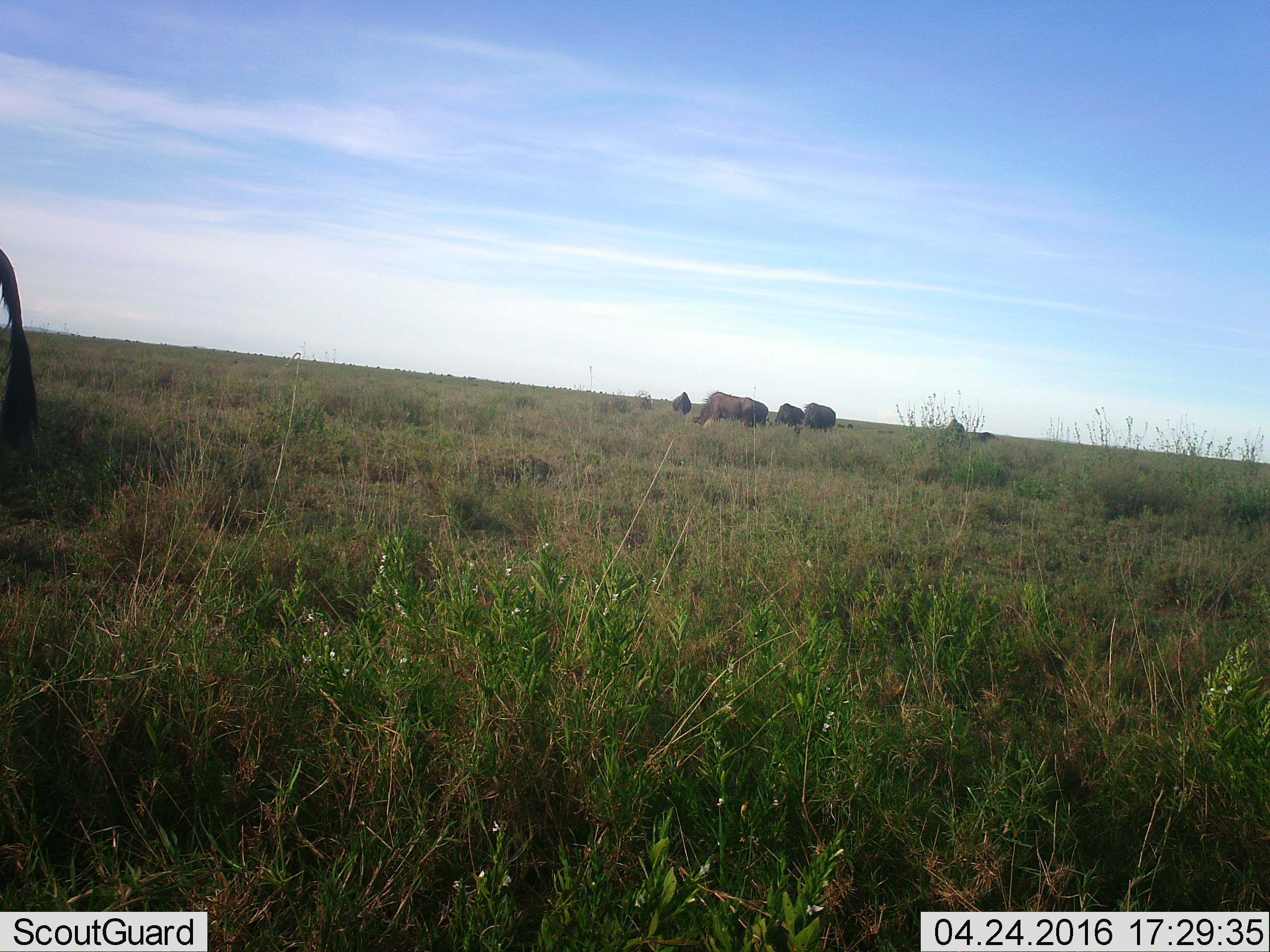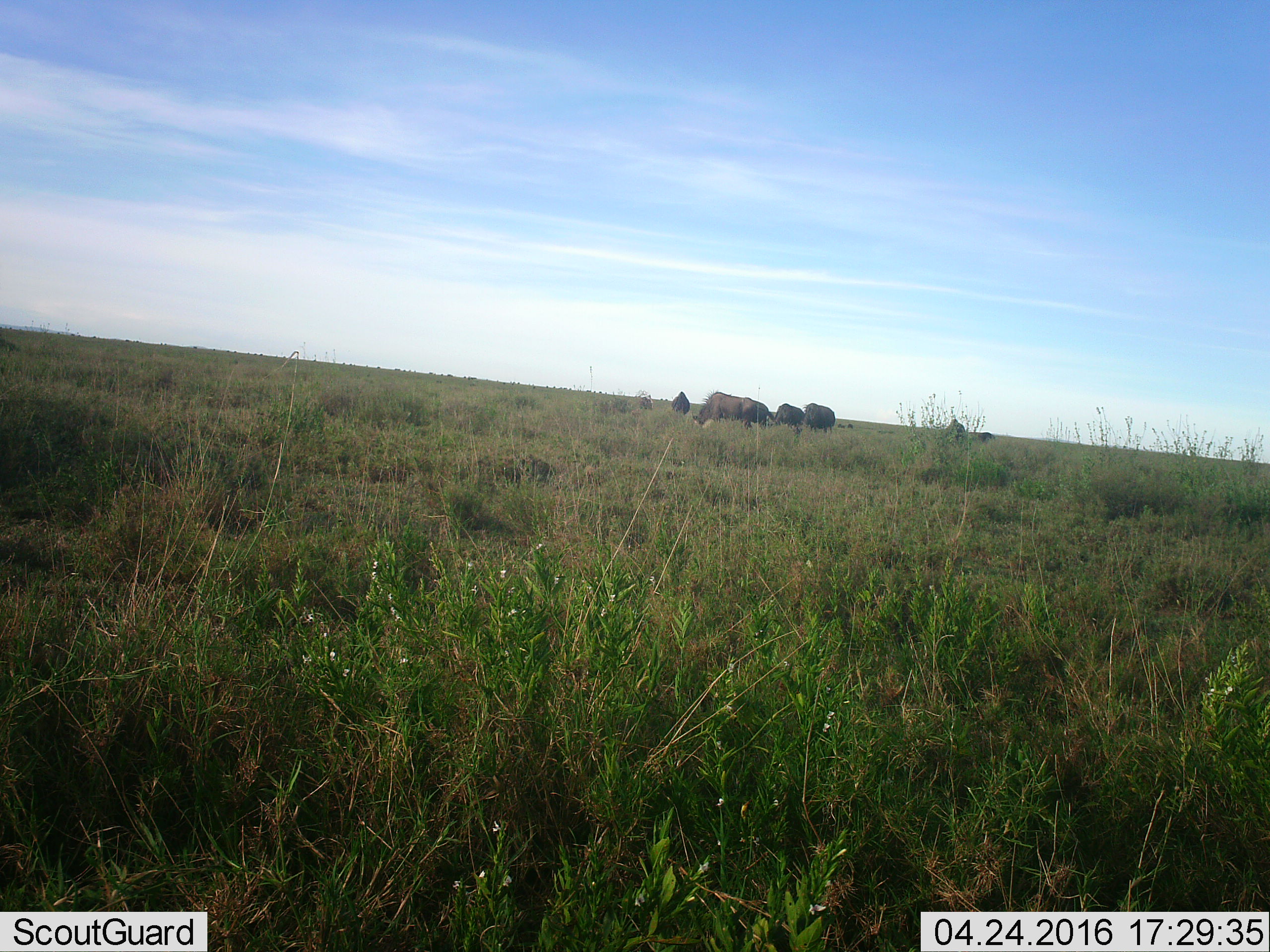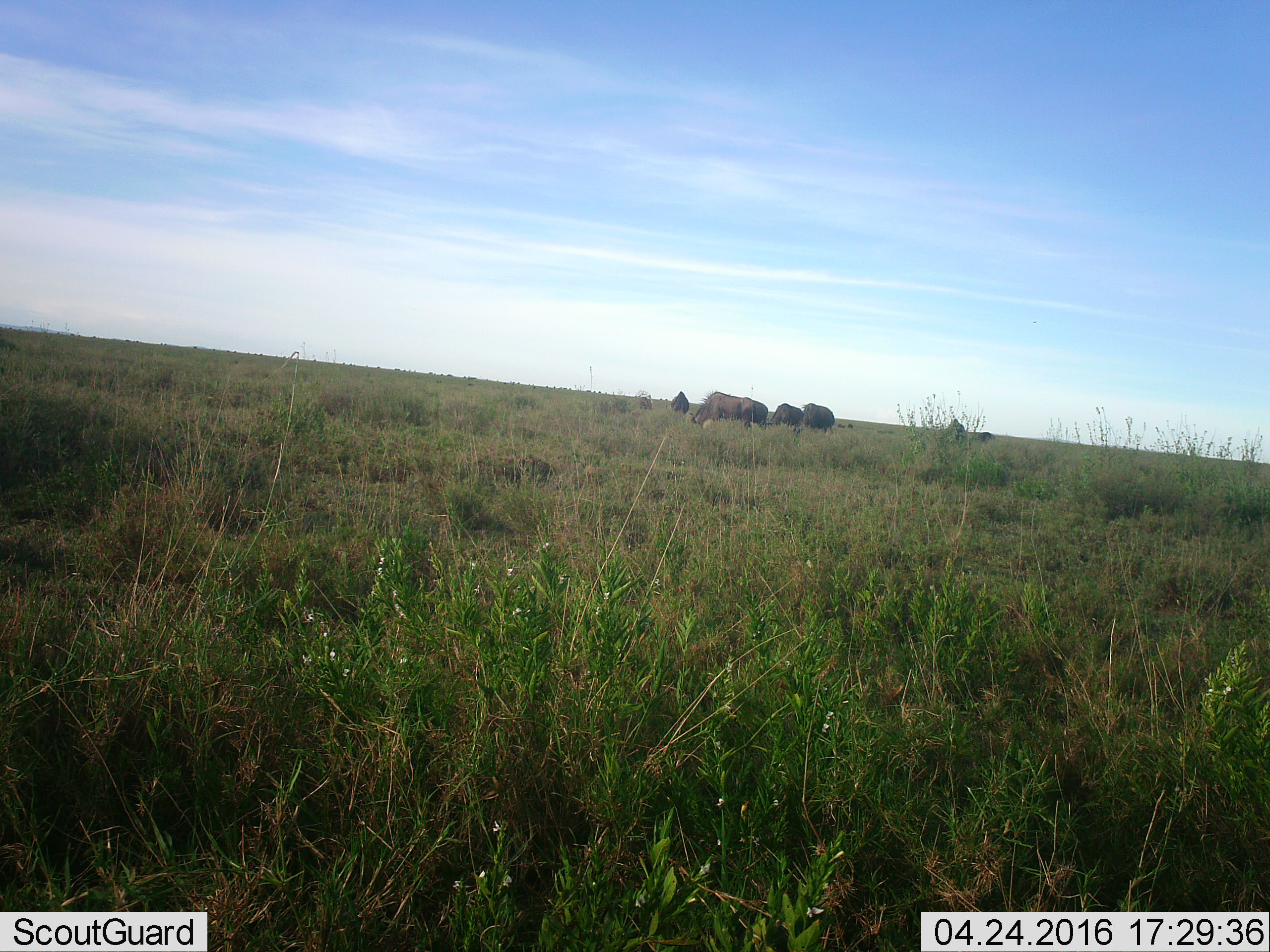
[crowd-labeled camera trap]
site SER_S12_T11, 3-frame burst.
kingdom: Animalia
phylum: Chordata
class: Mammalia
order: Artiodactyla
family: Bovidae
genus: Connochaetes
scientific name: Connochaetes taurinus taurinus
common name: blue wildebeest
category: wildebeestblue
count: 6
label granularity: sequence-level